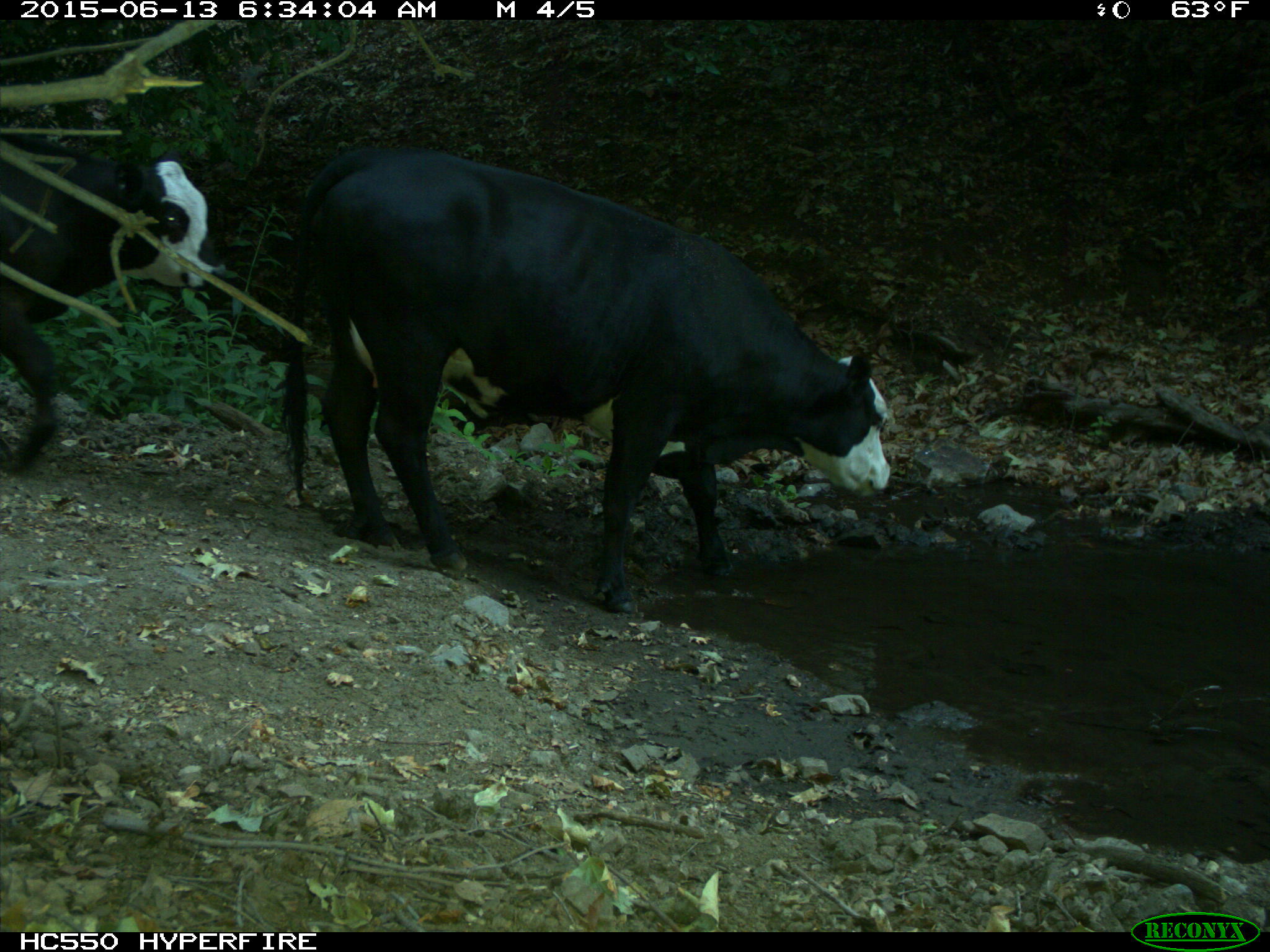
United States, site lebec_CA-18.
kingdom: Animalia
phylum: Chordata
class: Mammalia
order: Artiodactyla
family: Bovidae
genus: Bos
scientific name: Bos taurus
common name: domestic cow